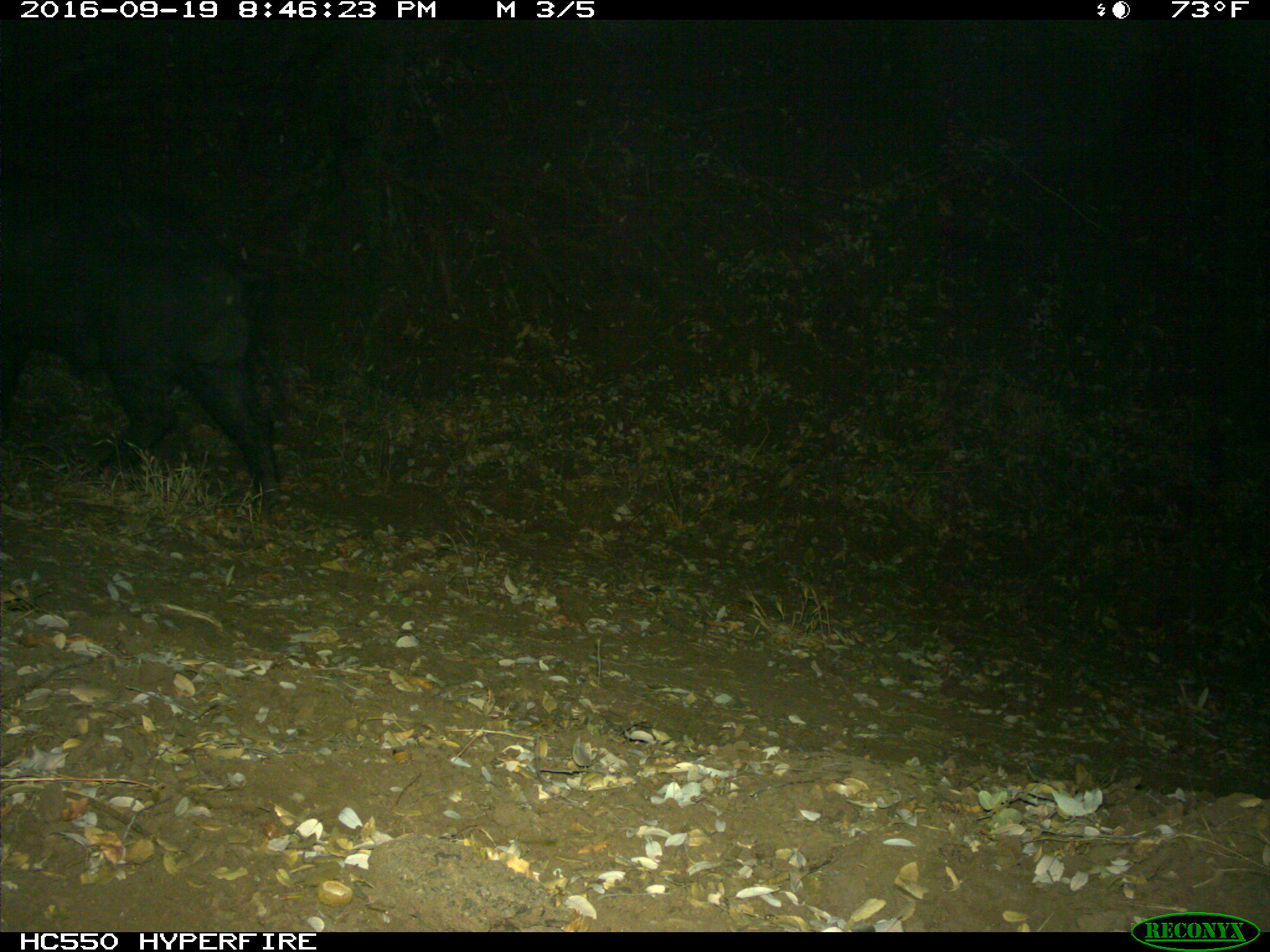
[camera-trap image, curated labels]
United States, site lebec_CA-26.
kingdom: Animalia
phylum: Chordata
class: Mammalia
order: Artiodactyla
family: Suidae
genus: Sus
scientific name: Sus scrofa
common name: wild boar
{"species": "Sus scrofa (wild boar)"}